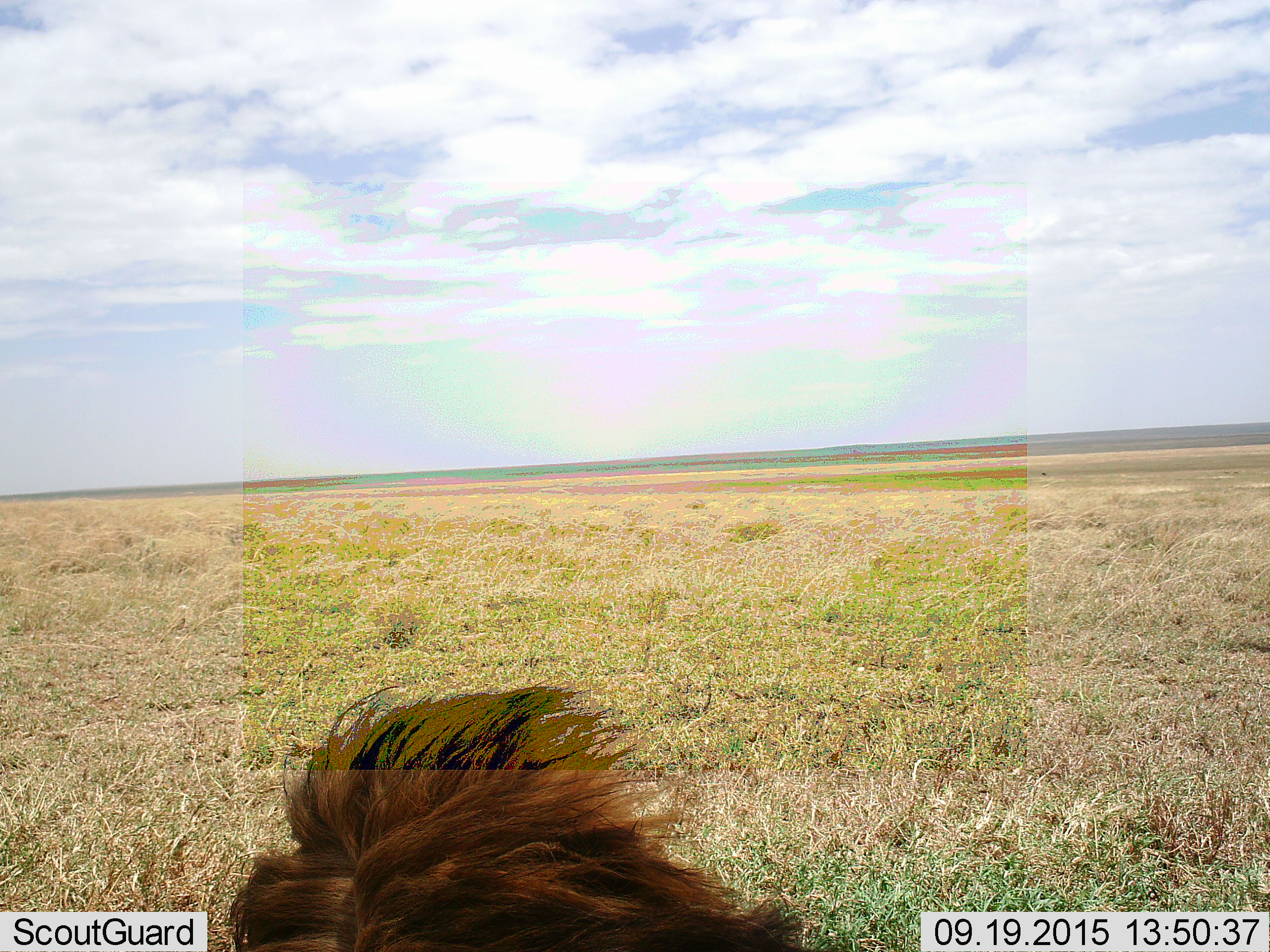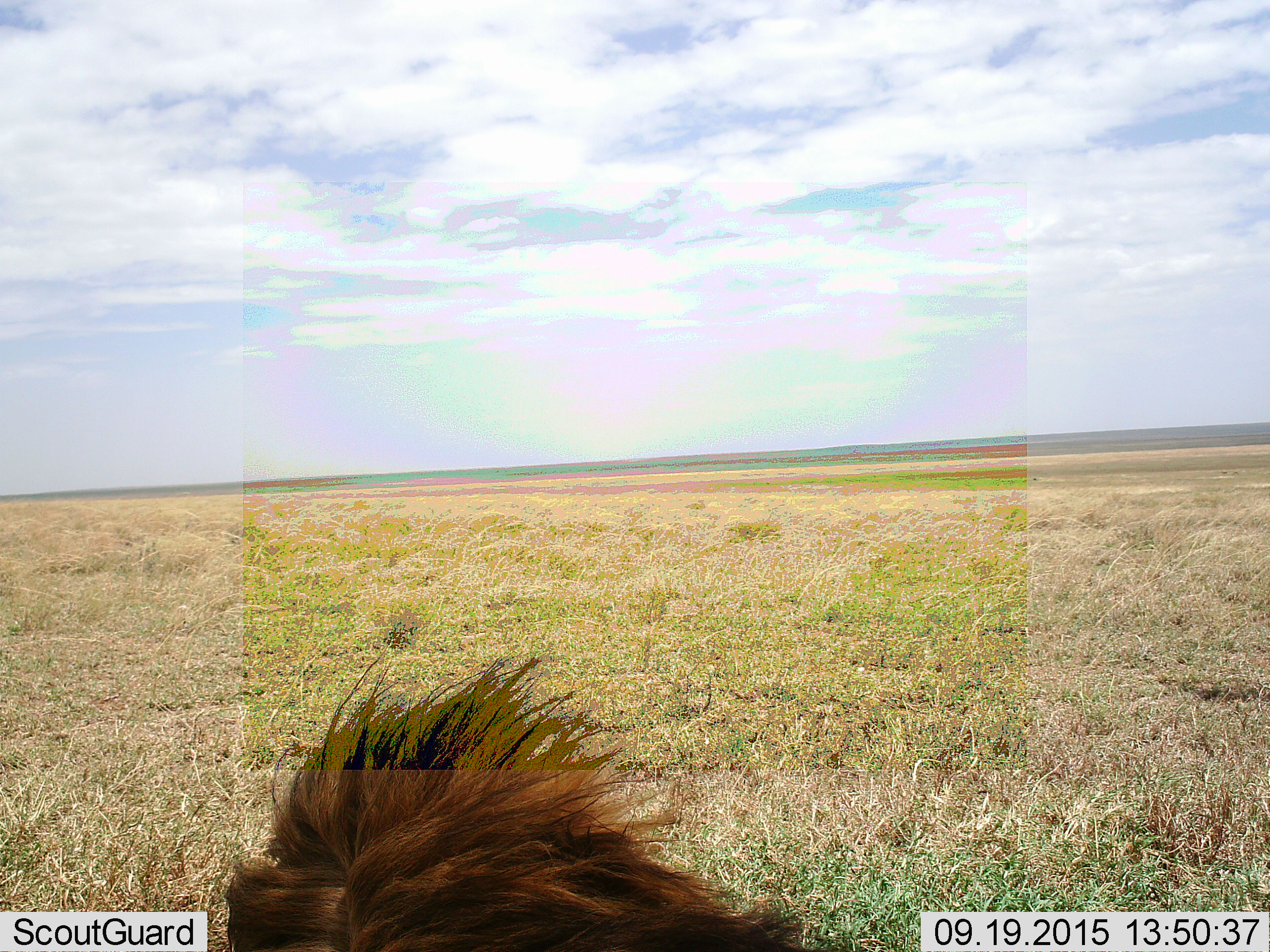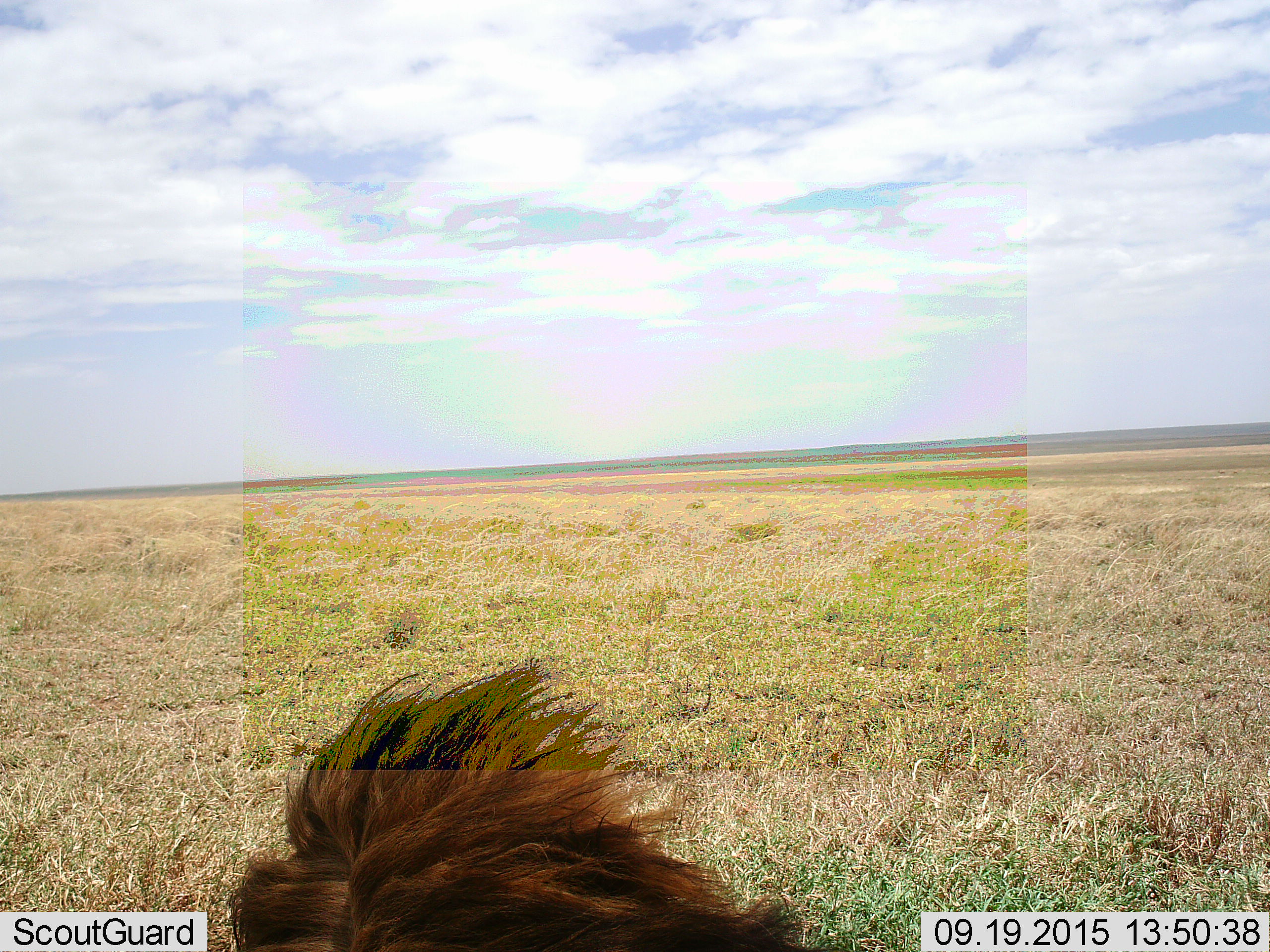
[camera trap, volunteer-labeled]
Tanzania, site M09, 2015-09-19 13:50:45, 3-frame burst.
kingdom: Animalia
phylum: Chordata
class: Mammalia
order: Carnivora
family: Felidae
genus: Panthera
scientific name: Panthera leo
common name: lion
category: lionmale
Lionmale (lion) (Panthera leo), count 1. Behavior (volunteer vote fractions): standing 11%, resting 89%, moving 0%, interacting 0%. Young present (vote fraction): 0%. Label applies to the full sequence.